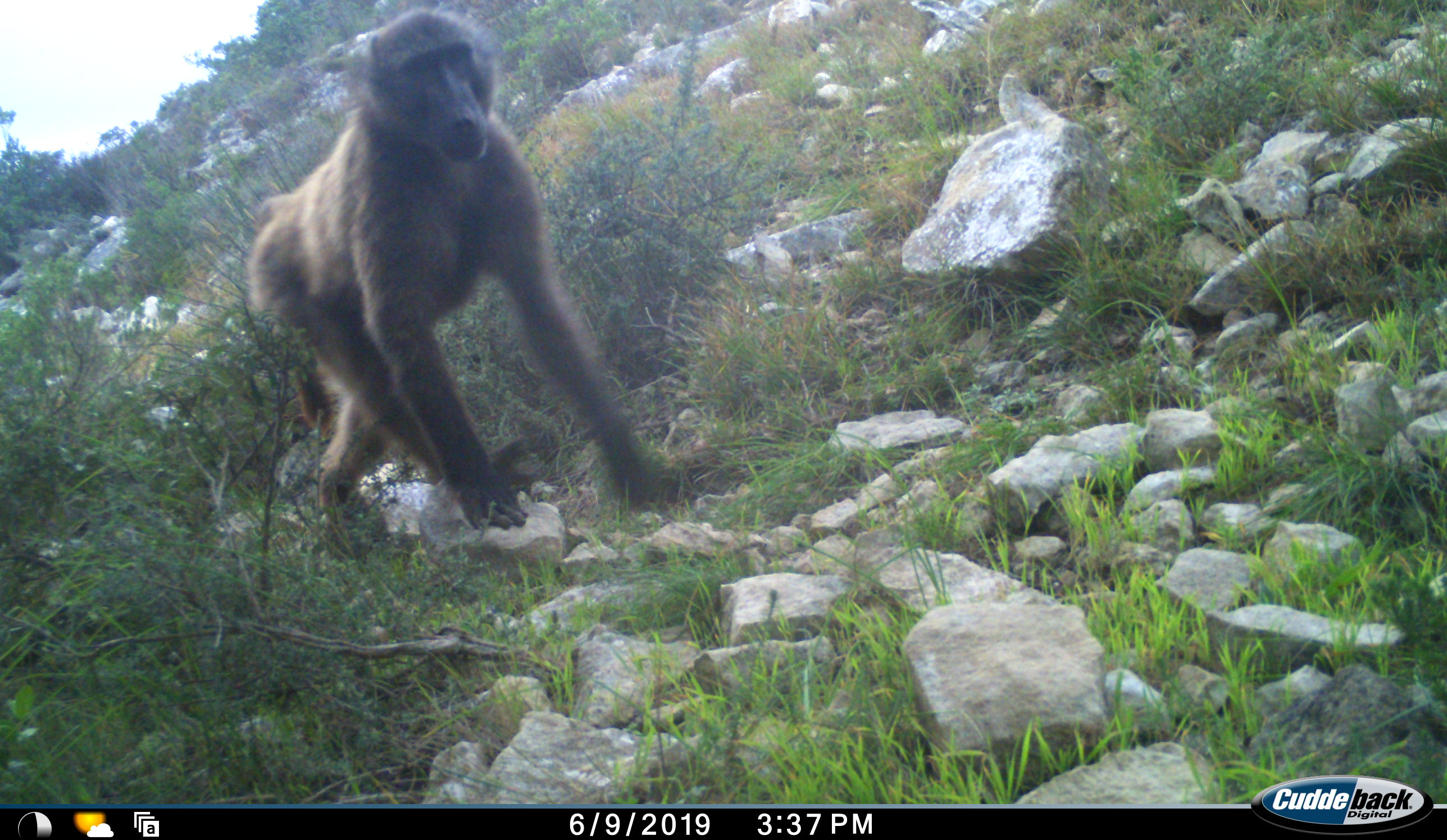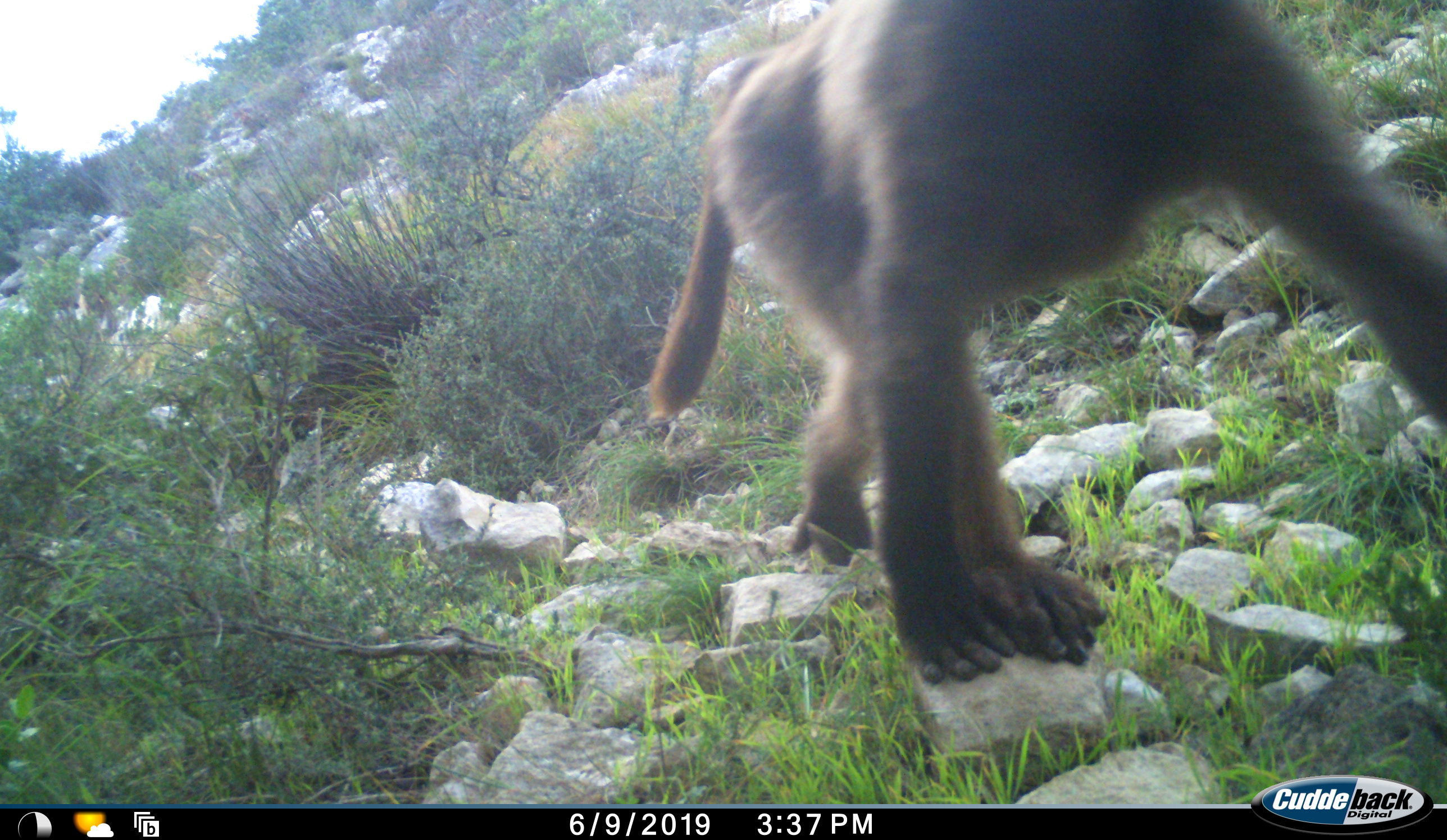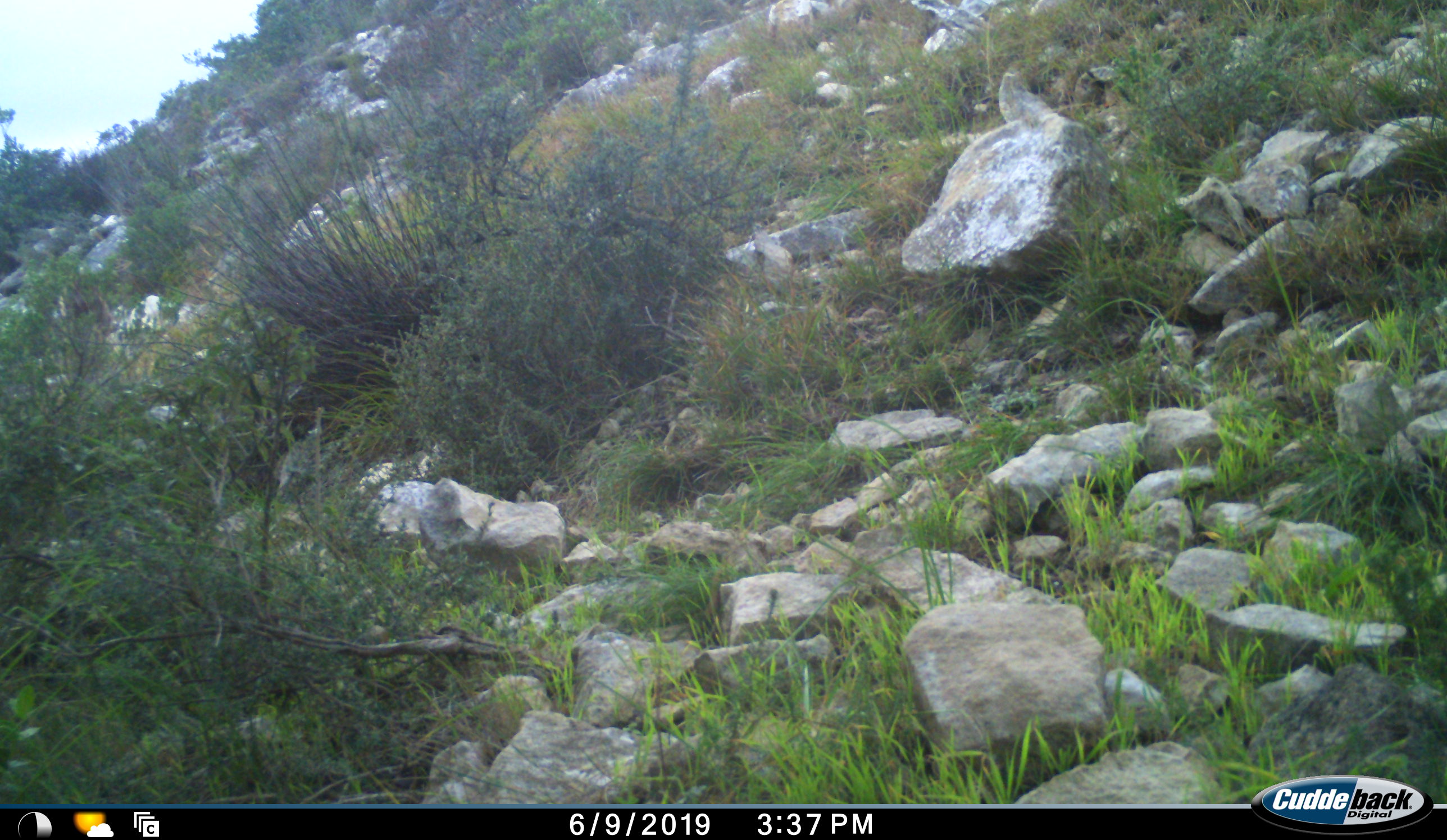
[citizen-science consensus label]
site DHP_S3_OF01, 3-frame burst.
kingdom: Animalia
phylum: Chordata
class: Mammalia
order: Primates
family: Cercopithecidae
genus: Papio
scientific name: Papio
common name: baboon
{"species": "baboon (Papio)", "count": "2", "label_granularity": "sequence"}